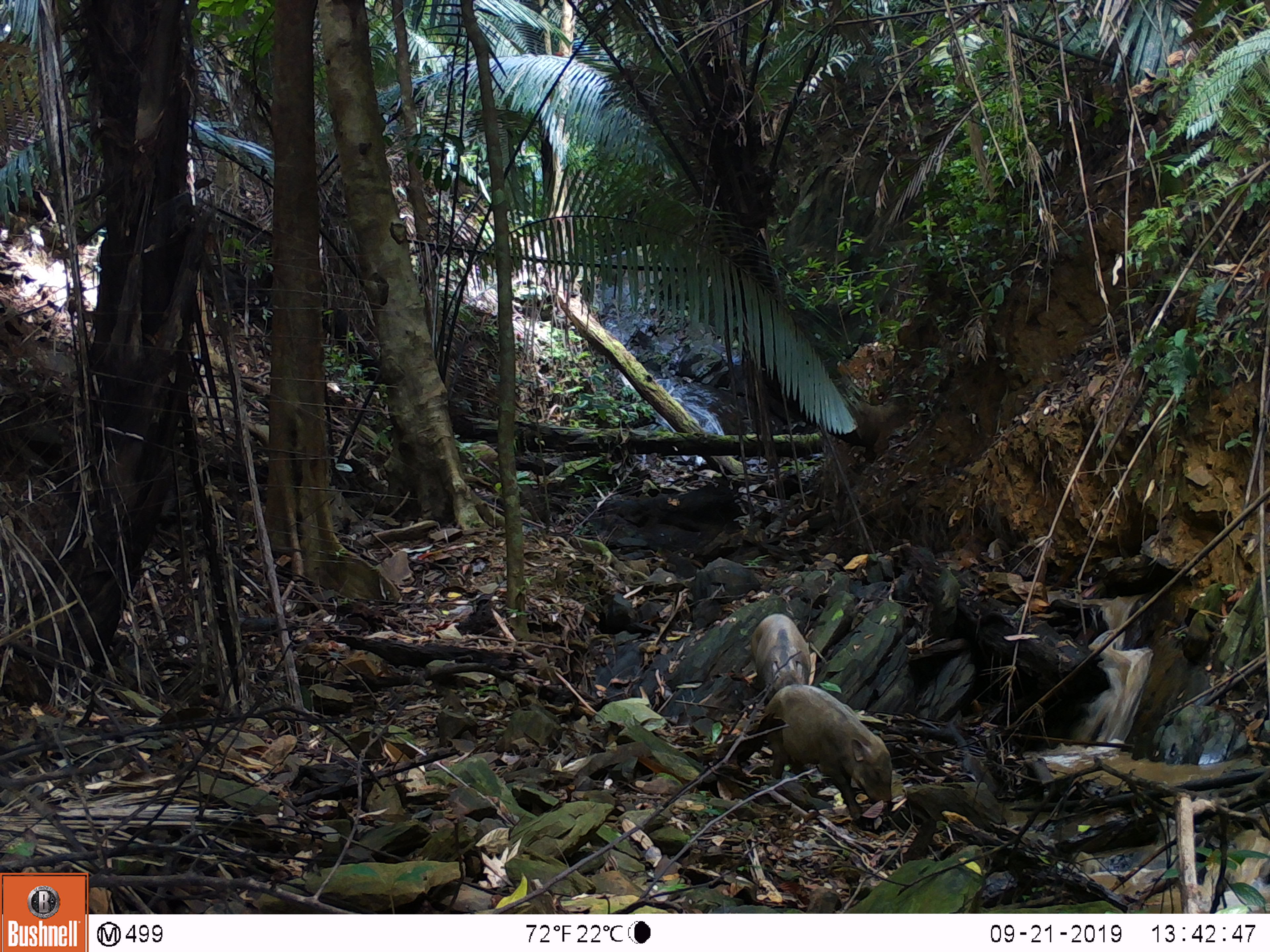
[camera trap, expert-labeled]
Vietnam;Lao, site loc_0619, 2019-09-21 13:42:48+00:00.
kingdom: Animalia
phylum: Chordata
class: Mammalia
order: Artiodactyla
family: Suidae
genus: Sus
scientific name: Sus scrofa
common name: eurasian wild pig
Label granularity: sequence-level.